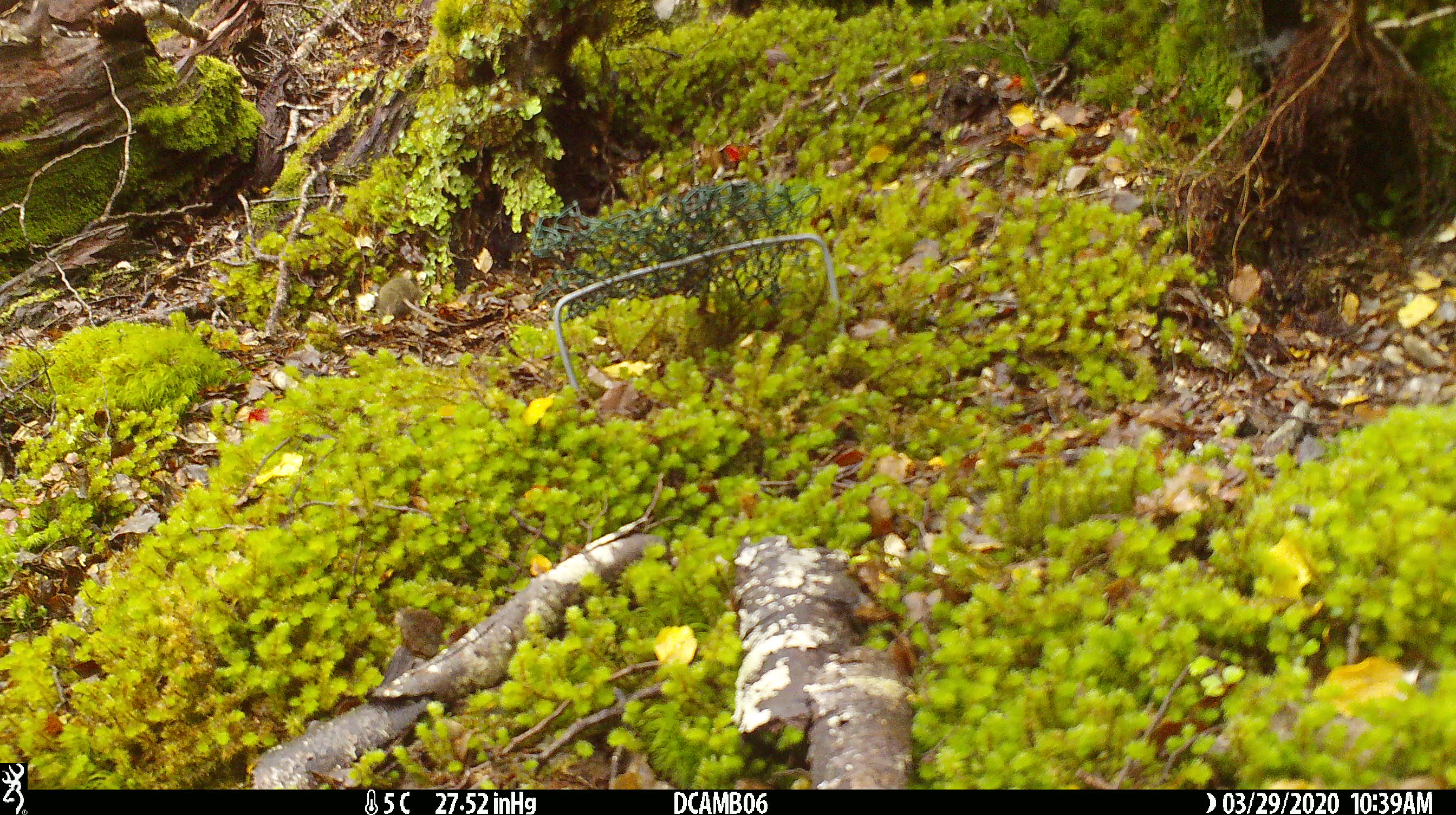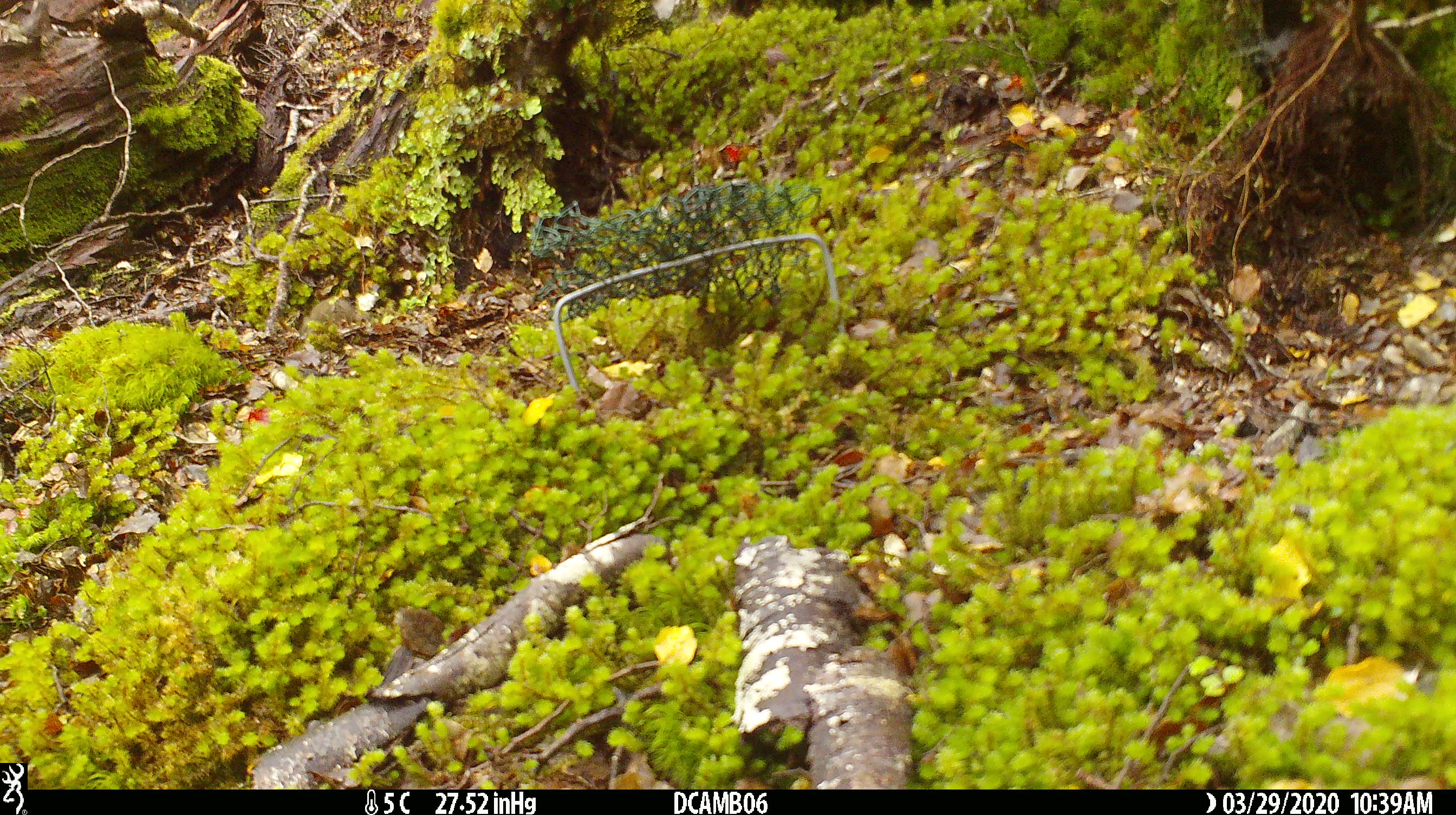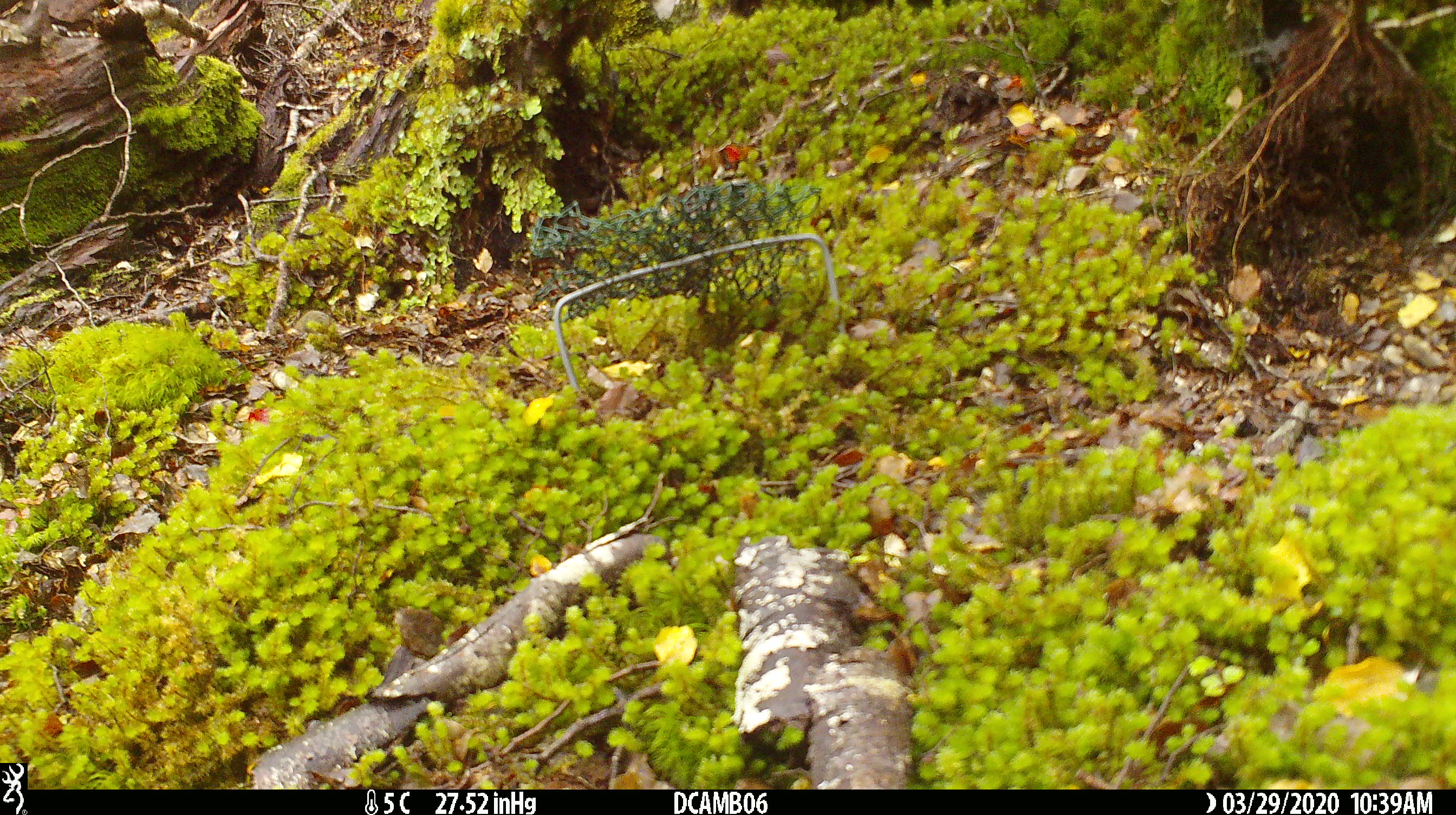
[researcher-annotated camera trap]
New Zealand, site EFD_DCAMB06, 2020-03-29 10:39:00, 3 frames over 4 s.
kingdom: Animalia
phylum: Chordata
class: Mammalia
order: Rodentia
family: Muridae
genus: Mus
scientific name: Mus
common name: mouse